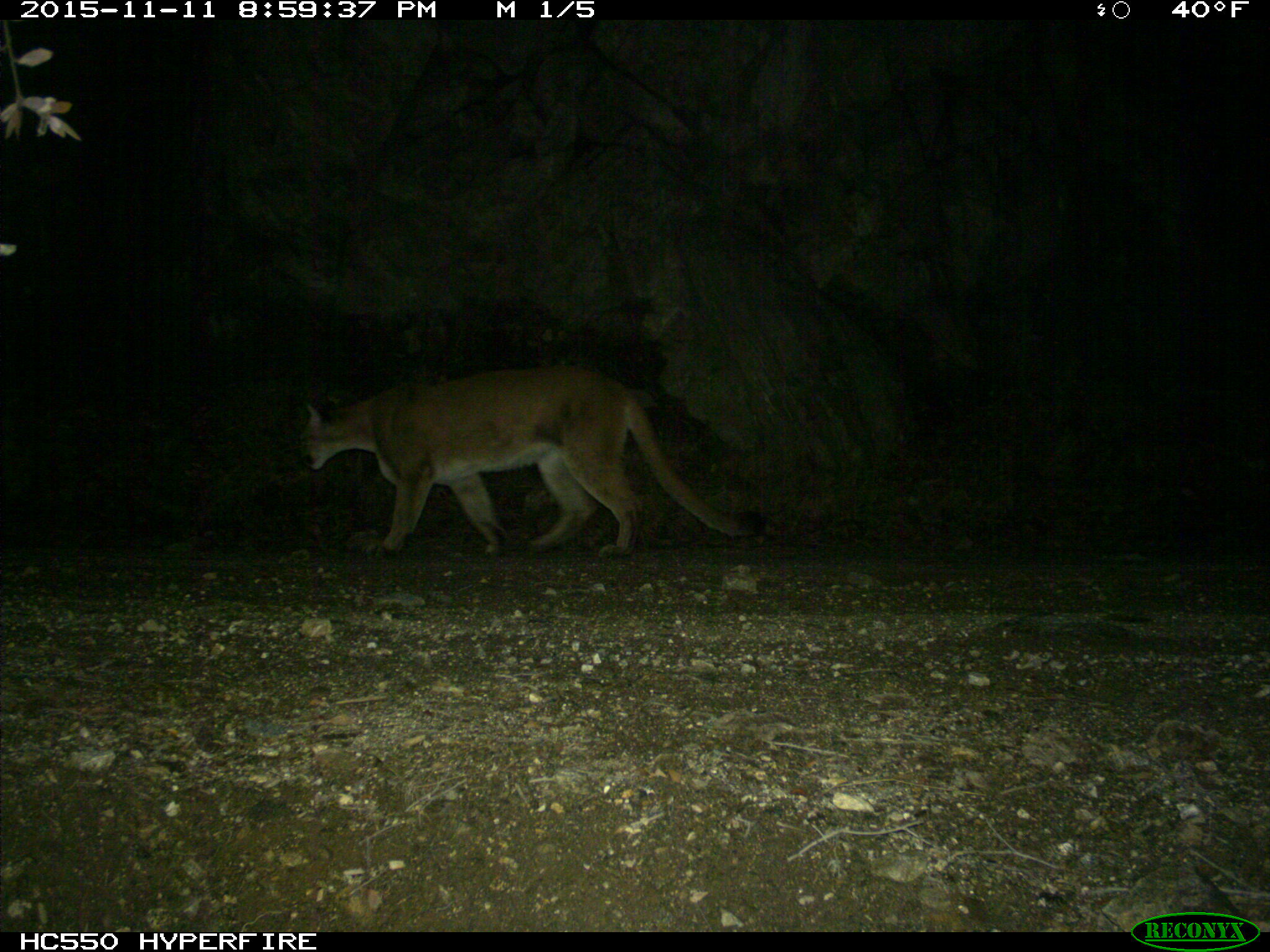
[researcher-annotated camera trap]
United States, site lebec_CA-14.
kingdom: Animalia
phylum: Chordata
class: Mammalia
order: Carnivora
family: Felidae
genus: Puma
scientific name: Puma concolor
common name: mountain lion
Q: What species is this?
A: Puma concolor (mountain lion).